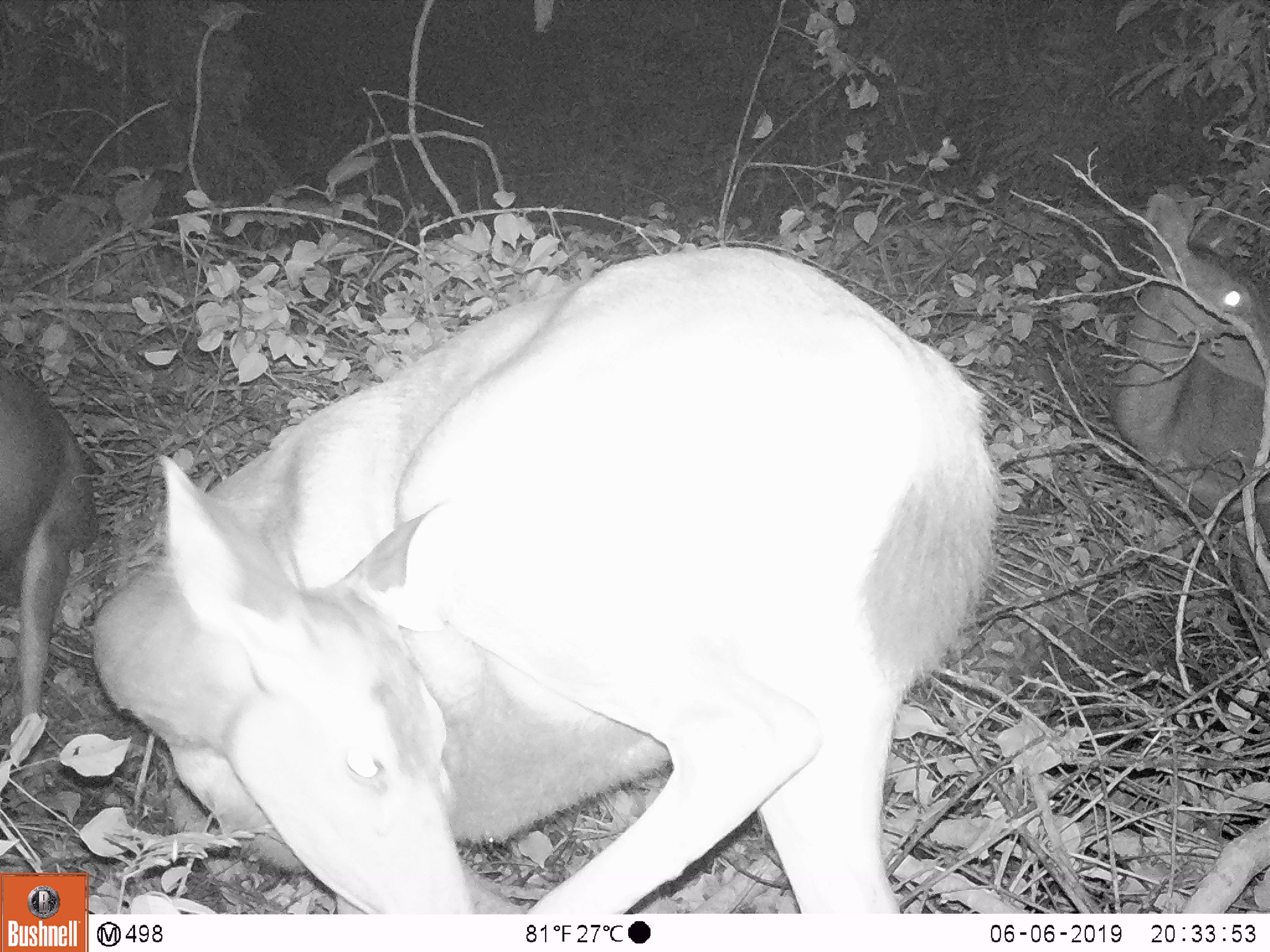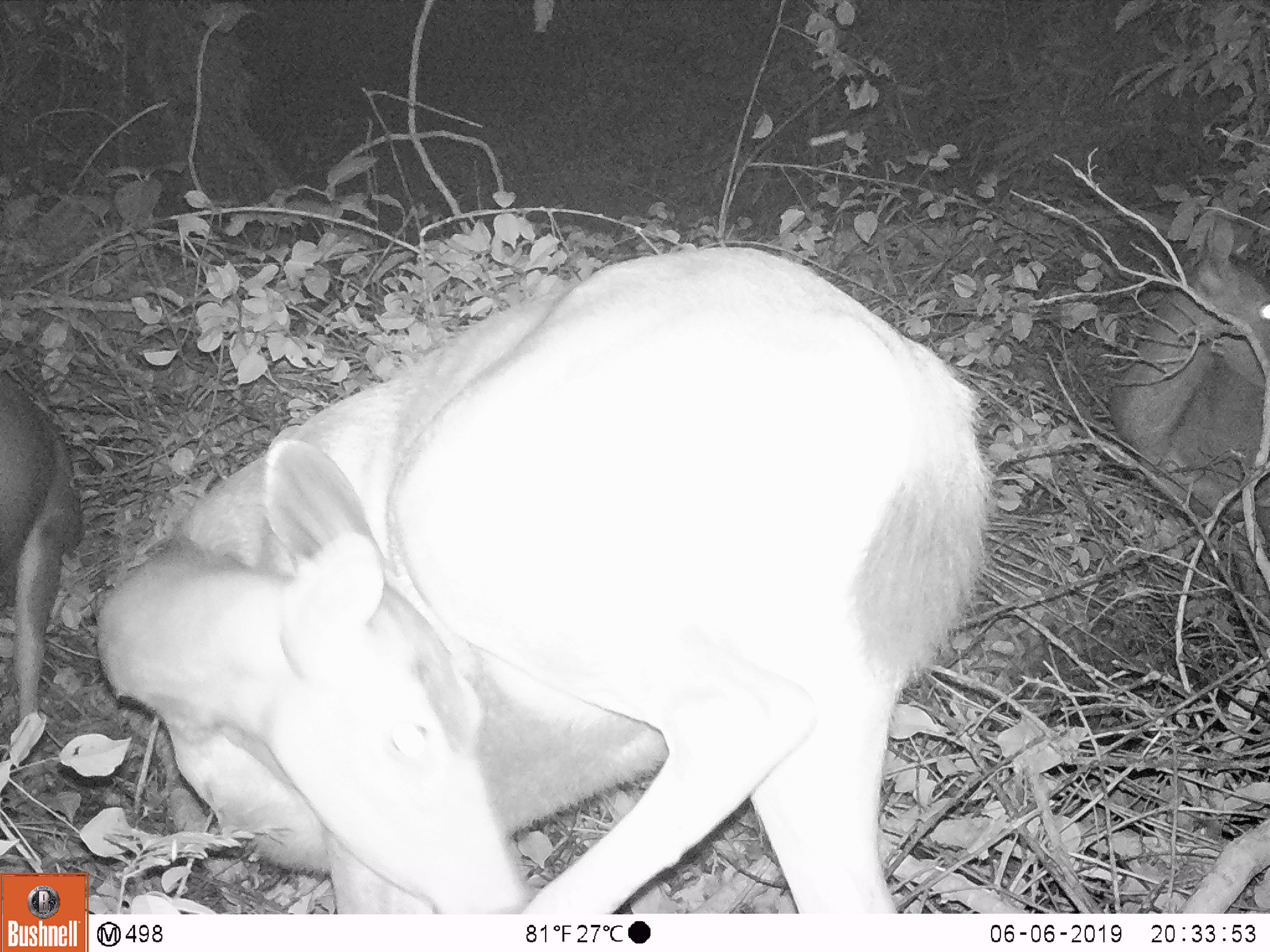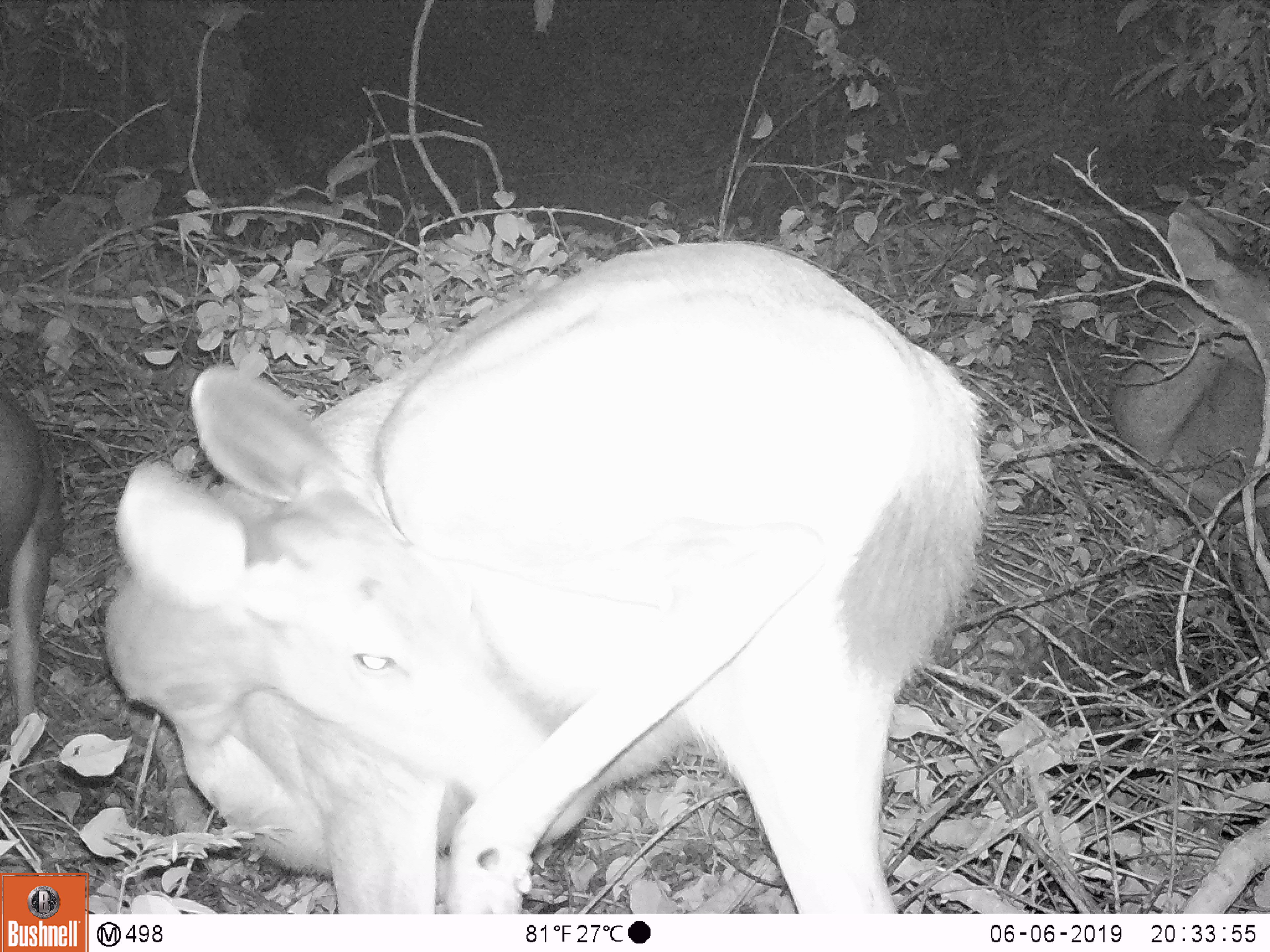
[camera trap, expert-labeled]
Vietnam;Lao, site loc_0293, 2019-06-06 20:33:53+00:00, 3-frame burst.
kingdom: Animalia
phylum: Chordata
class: Mammalia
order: Artiodactyla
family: Cervidae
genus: Rusa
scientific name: Rusa unicolor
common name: sambar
Sambar (Rusa unicolor). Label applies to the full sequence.